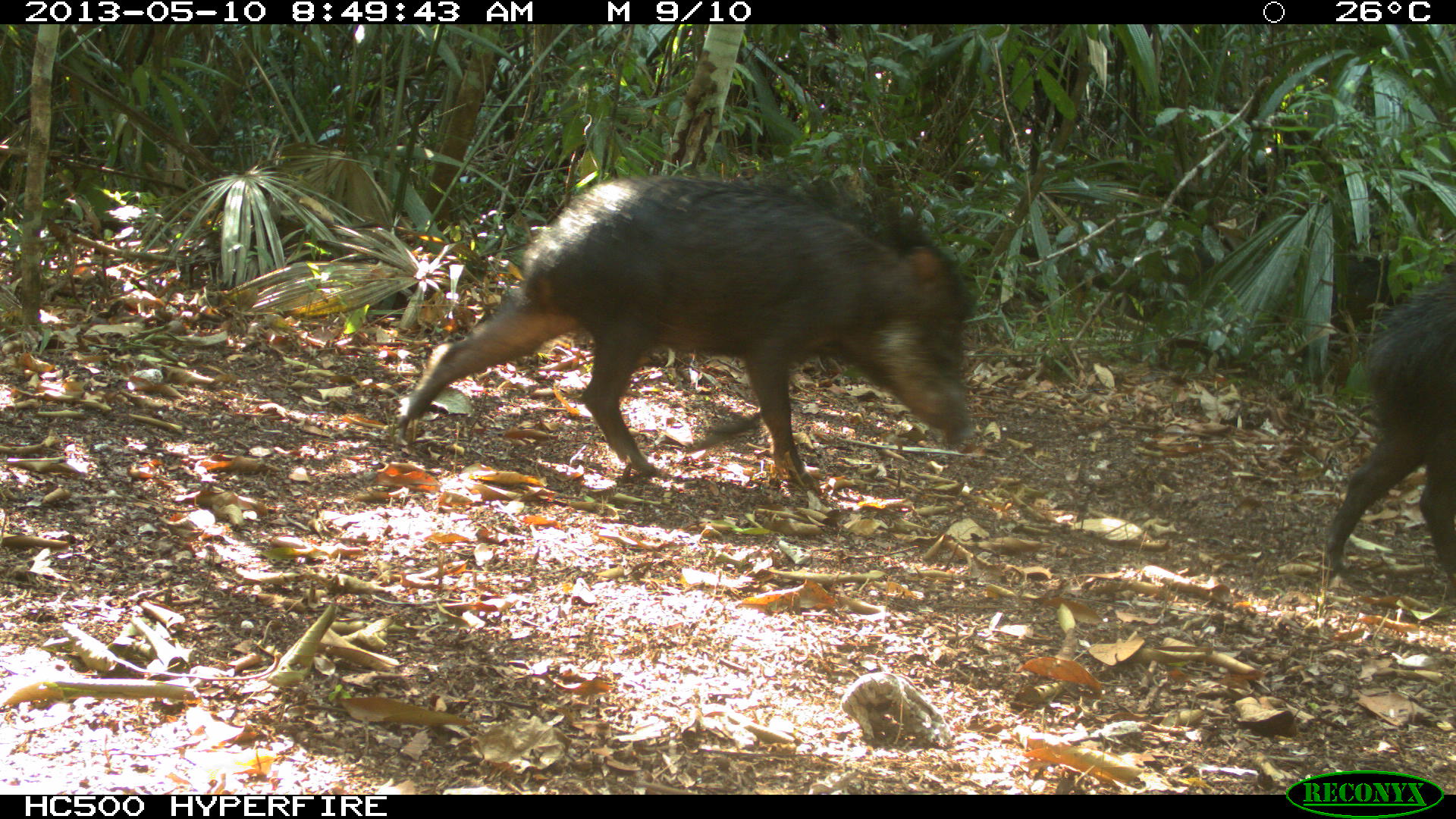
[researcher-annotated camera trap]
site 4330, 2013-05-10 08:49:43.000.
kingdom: Animalia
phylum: Chordata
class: Mammalia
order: Artiodactyla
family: Tayassuidae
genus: Tayassu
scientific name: Tayassu pecari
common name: white-lipped peccary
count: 4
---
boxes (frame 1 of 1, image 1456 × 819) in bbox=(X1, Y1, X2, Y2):
tayassu pecari: bbox=(394, 174, 976, 495); bbox=(1323, 265, 1455, 587)